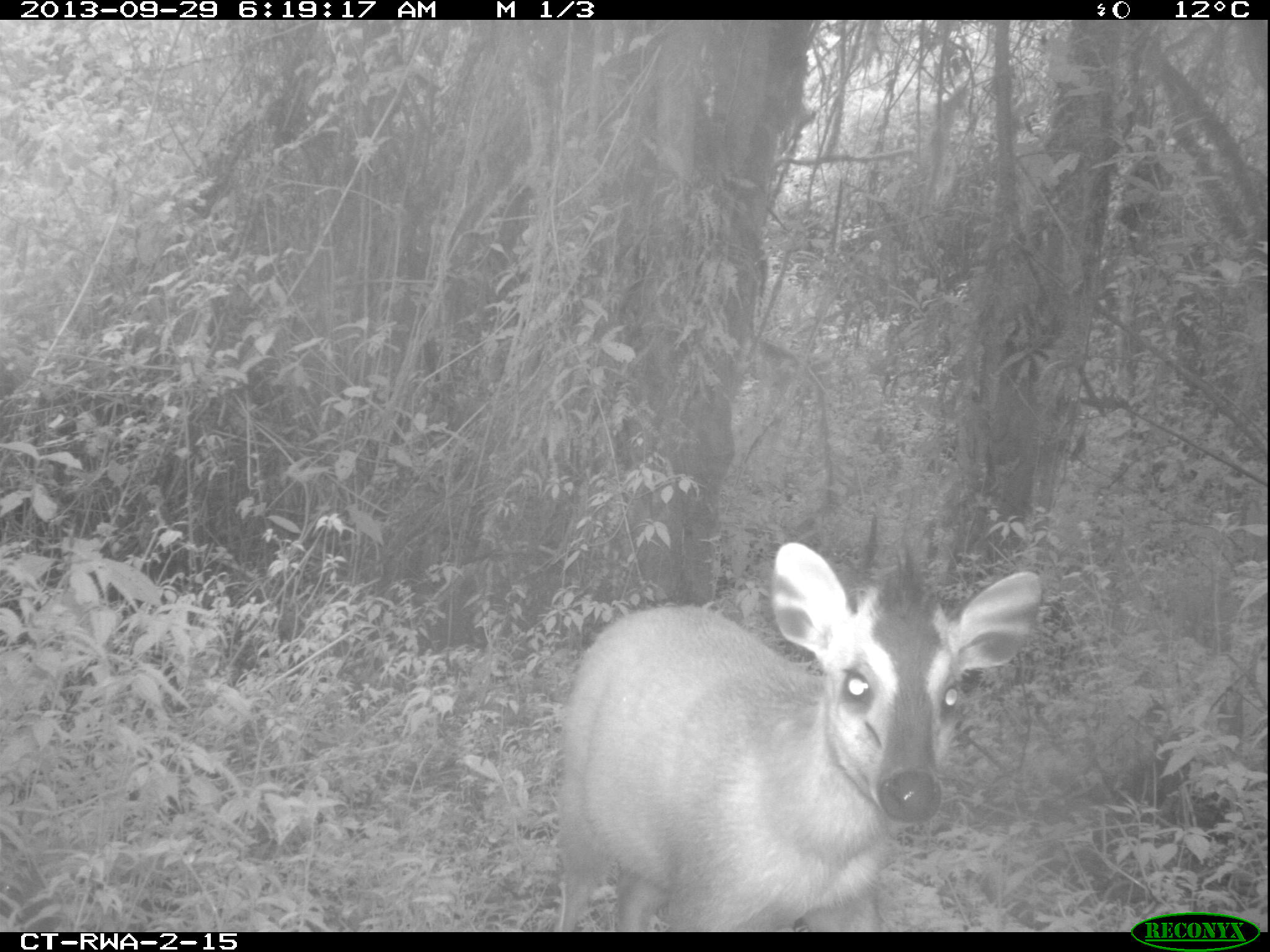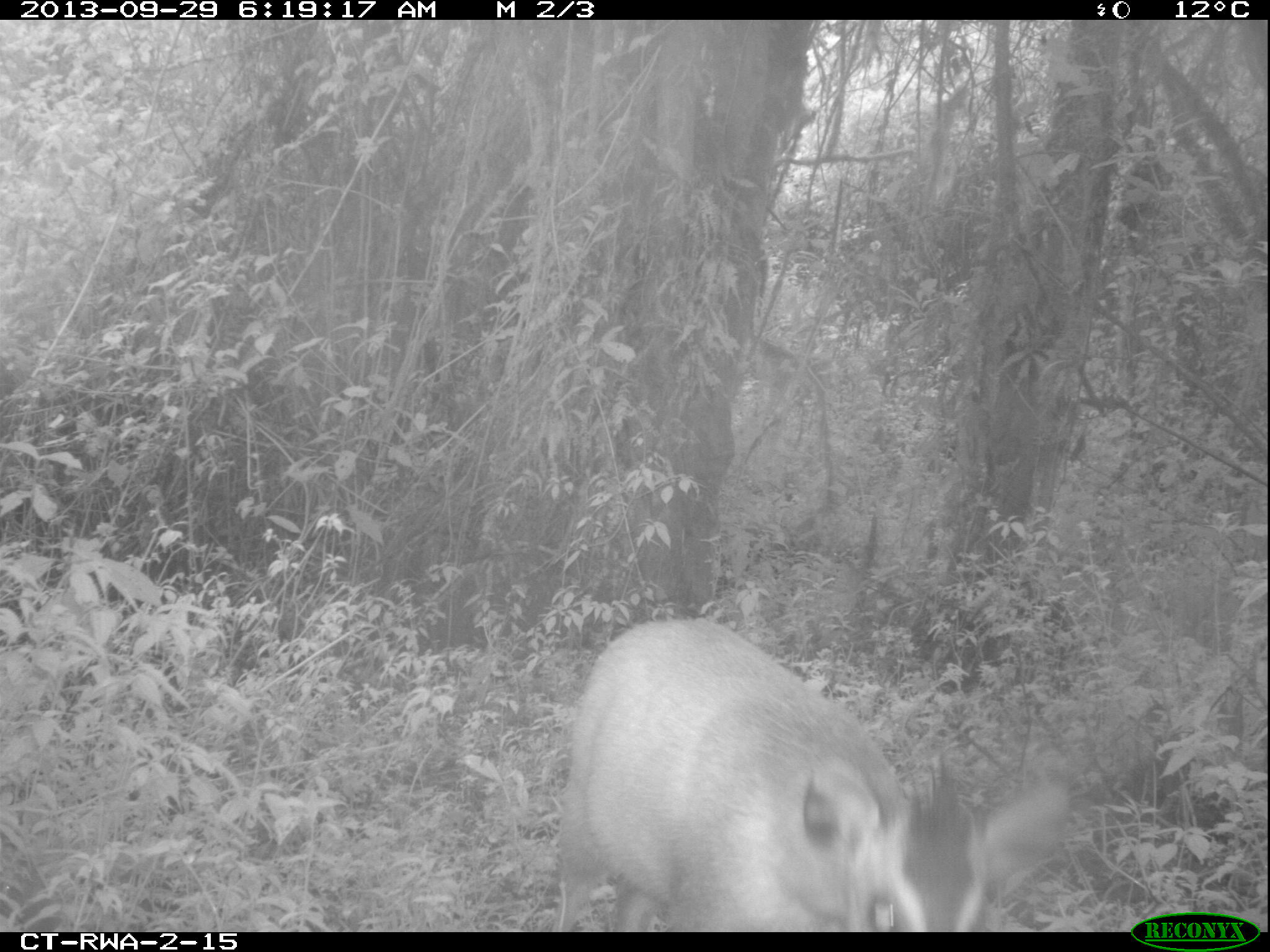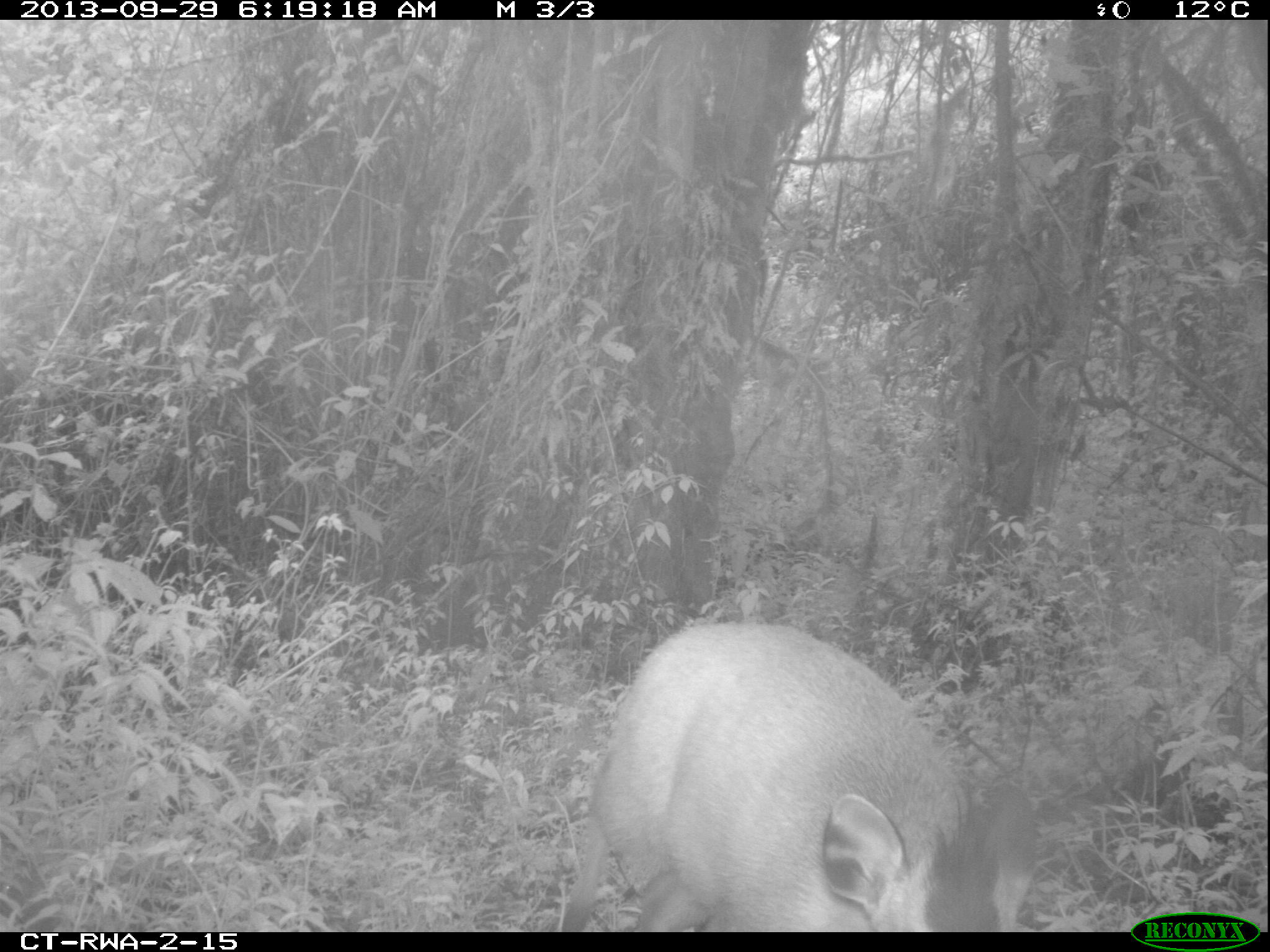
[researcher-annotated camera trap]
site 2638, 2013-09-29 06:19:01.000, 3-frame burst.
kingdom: Animalia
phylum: Chordata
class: Mammalia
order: Artiodactyla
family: Bovidae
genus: Cephalophus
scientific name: Cephalophus nigrifrons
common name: black-fronted duiker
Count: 1.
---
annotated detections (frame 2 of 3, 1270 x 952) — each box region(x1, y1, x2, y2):
cephalophus nigrifrons: region(540, 606, 1076, 927)